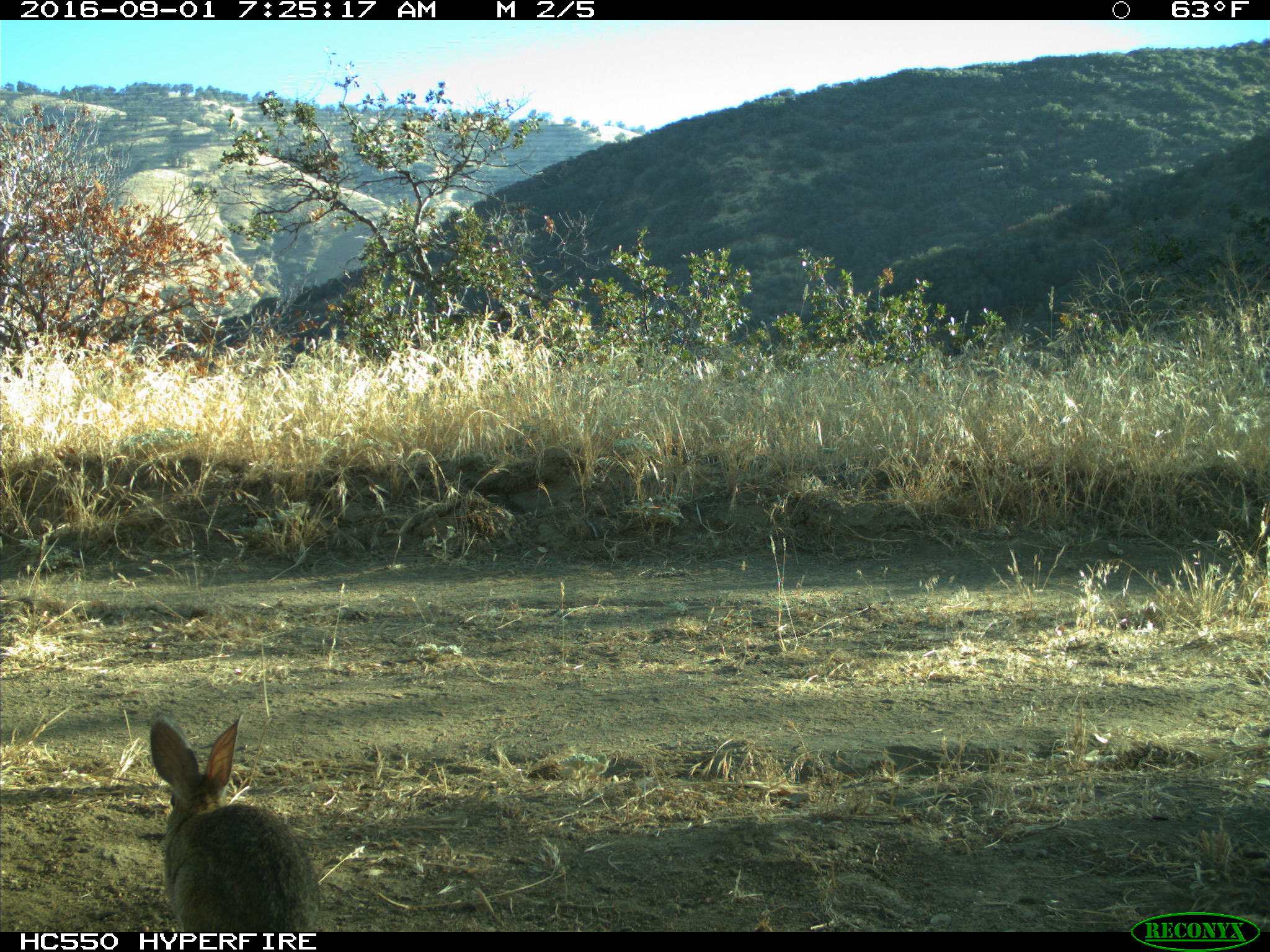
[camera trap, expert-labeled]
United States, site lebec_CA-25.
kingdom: Animalia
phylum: Chordata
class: Mammalia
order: Lagomorpha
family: Leporidae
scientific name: Leporidae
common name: rabbits and hares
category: unidentified rabbit